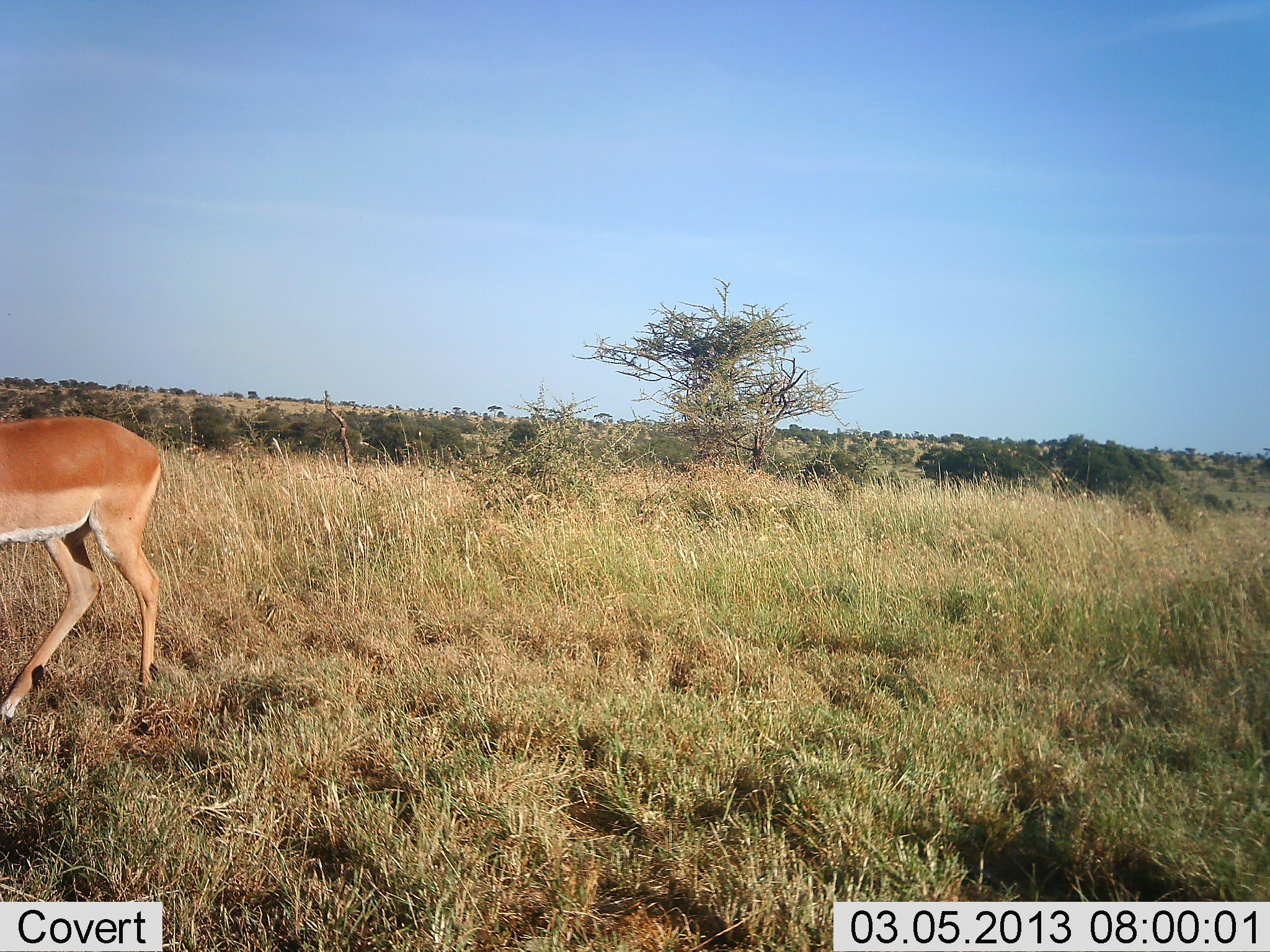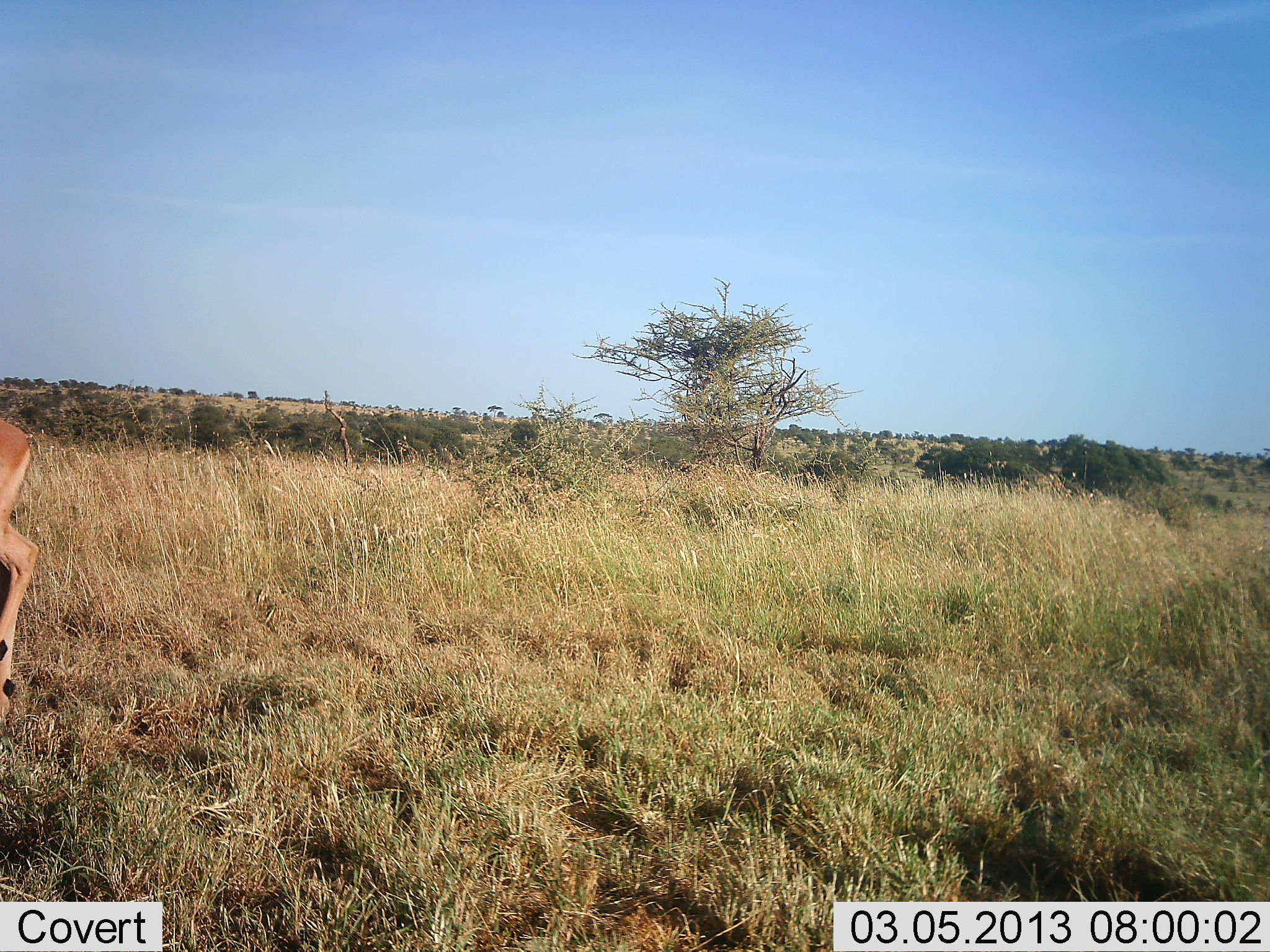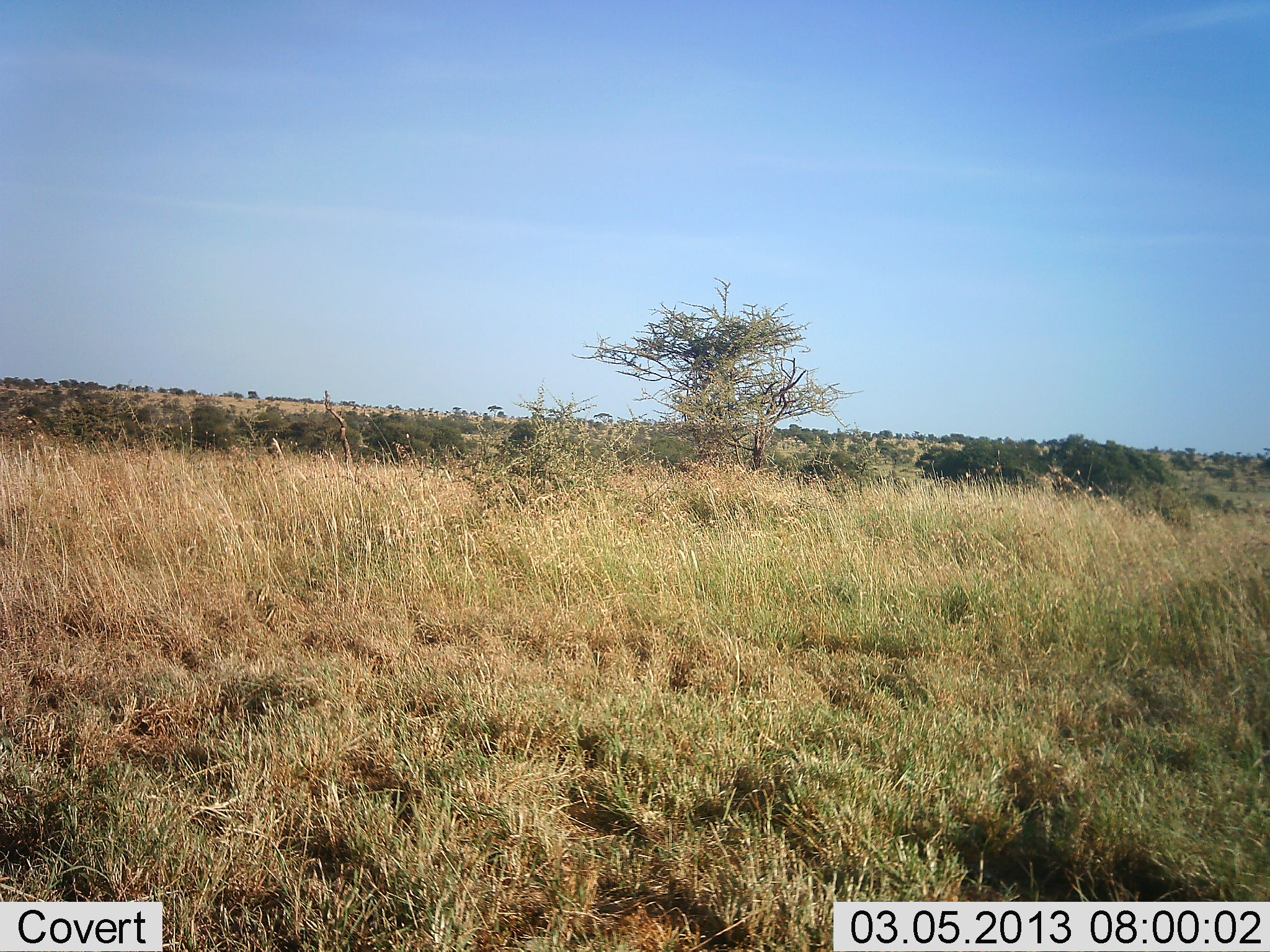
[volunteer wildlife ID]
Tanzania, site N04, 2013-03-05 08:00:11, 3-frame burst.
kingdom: Animalia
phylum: Chordata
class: Mammalia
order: Artiodactyla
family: Bovidae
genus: Aepyceros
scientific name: Aepyceros melampus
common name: impala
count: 1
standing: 5%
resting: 0%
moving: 95%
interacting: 0%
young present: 0%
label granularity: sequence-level